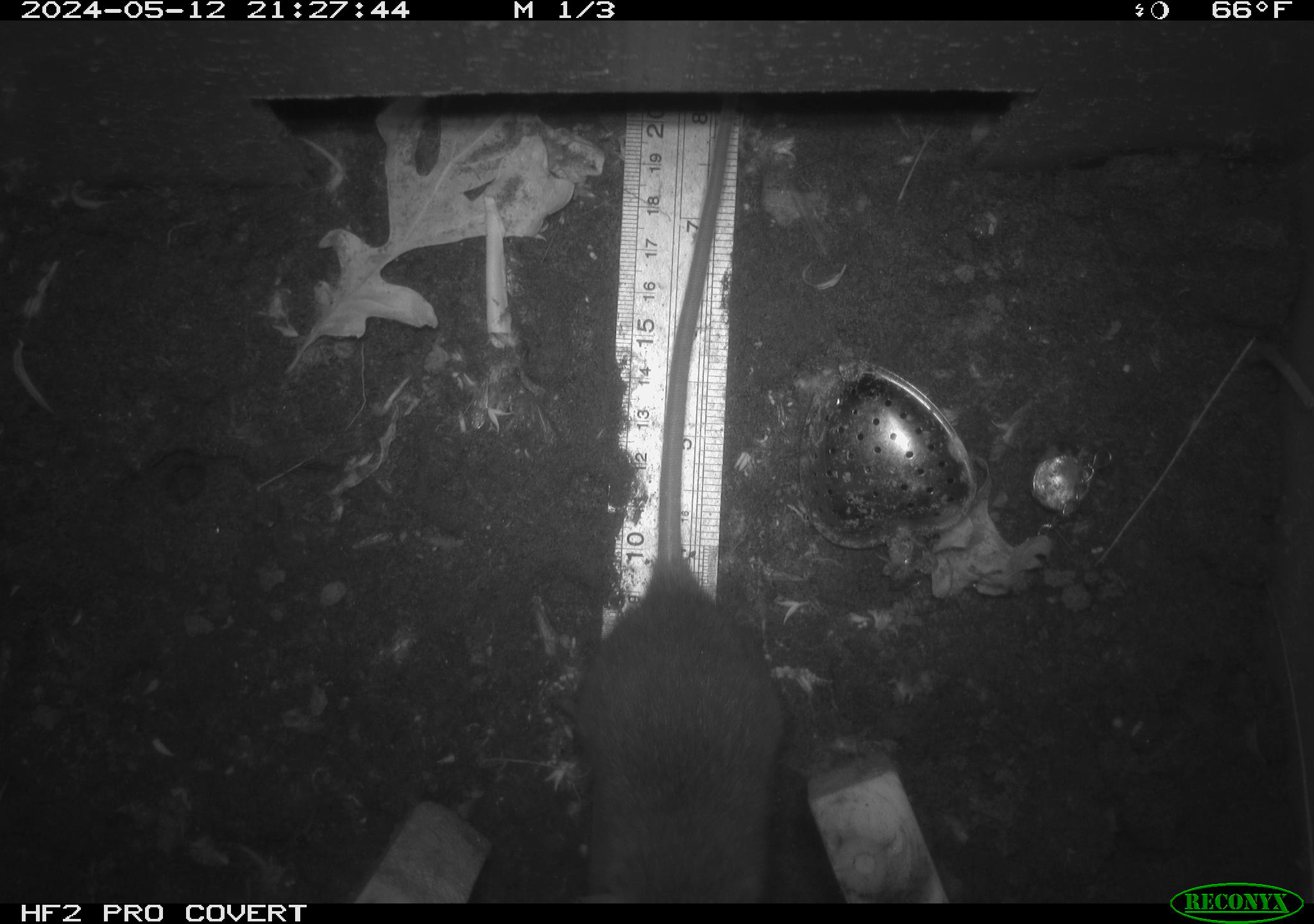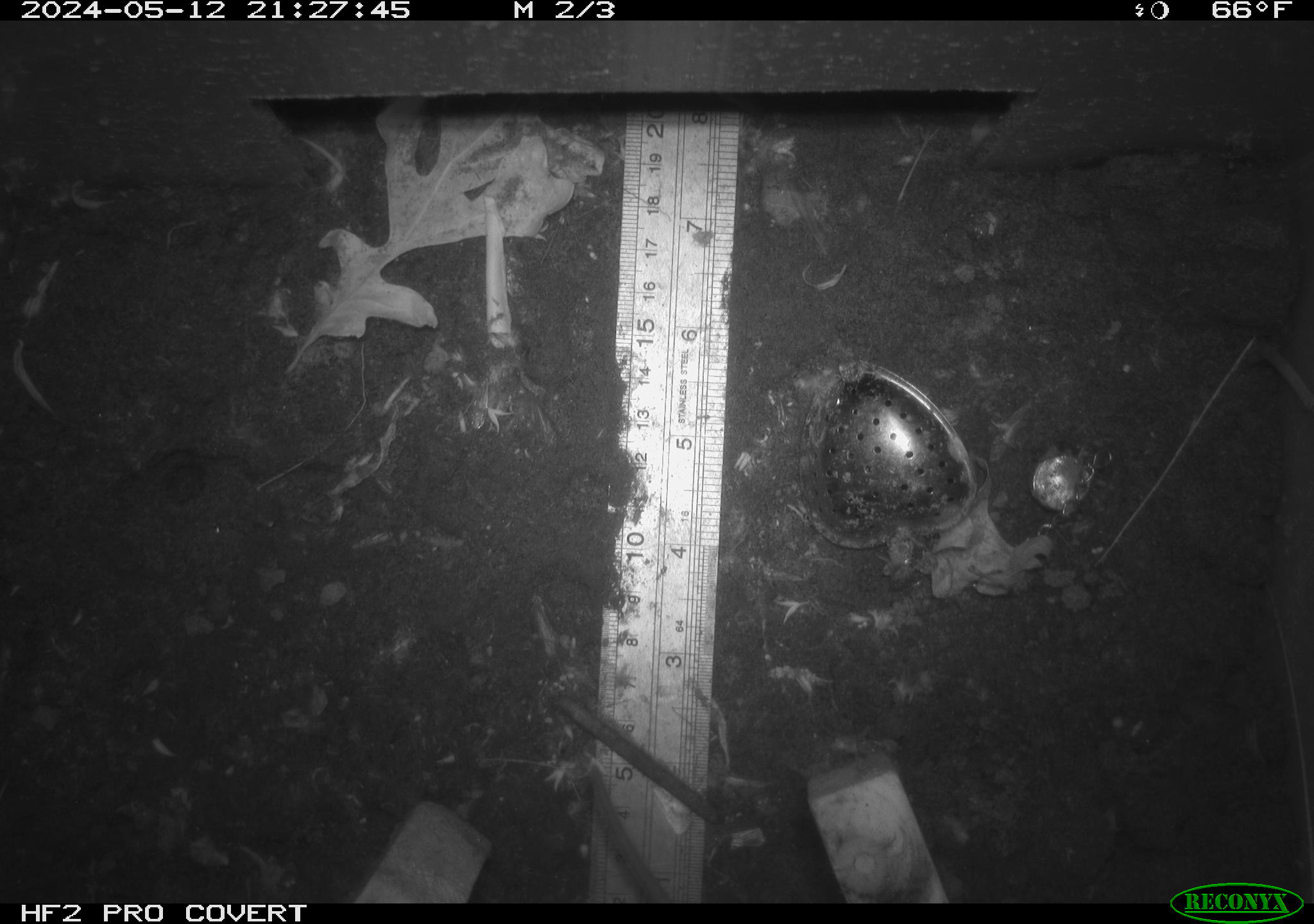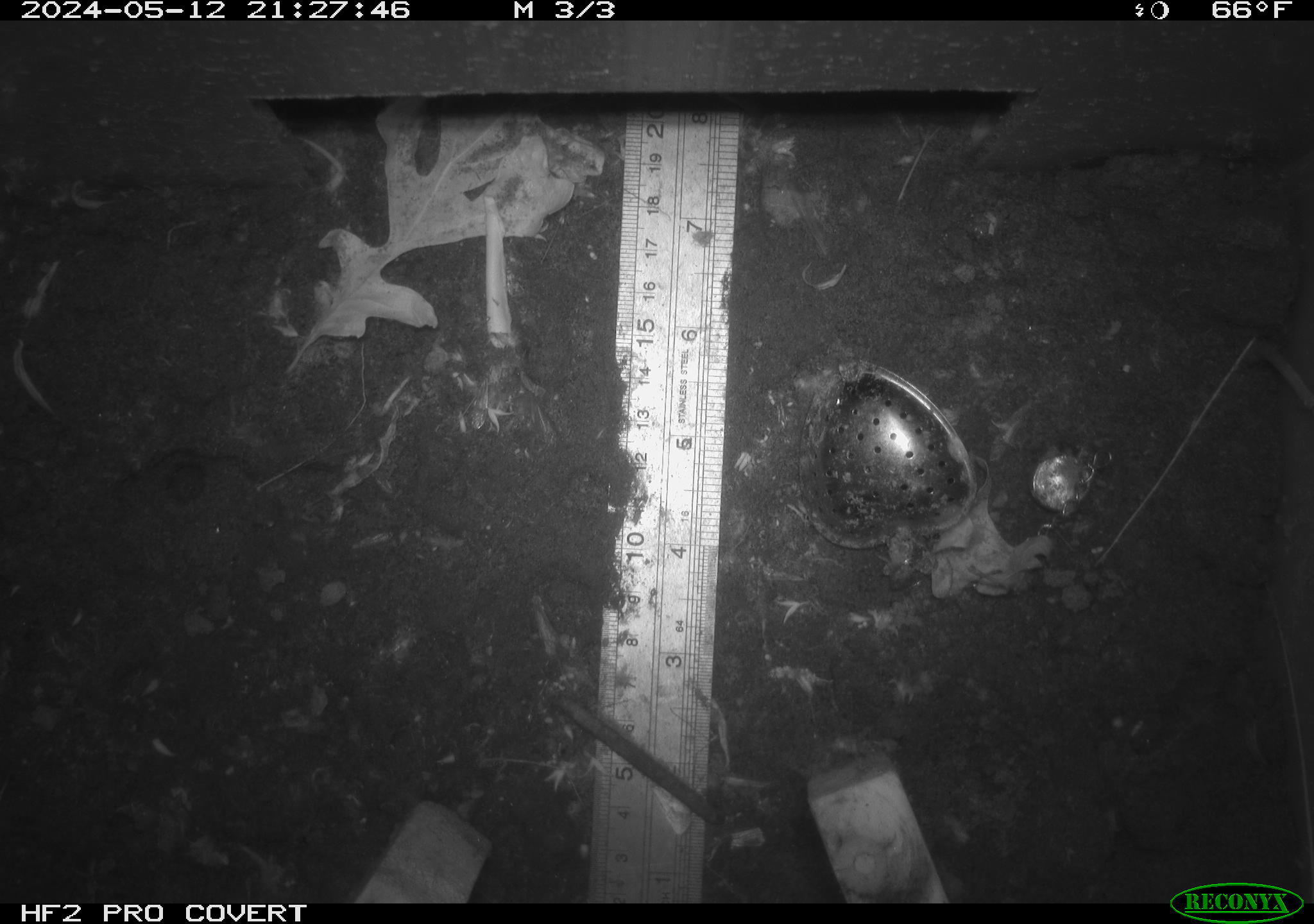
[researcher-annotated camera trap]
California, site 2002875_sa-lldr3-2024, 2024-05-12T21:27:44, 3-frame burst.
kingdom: Animalia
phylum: Chordata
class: Mammalia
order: Rodentia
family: Muridae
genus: Rattus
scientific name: Rattus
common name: rat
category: rattus species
Rattus species (rat) (Rattus).